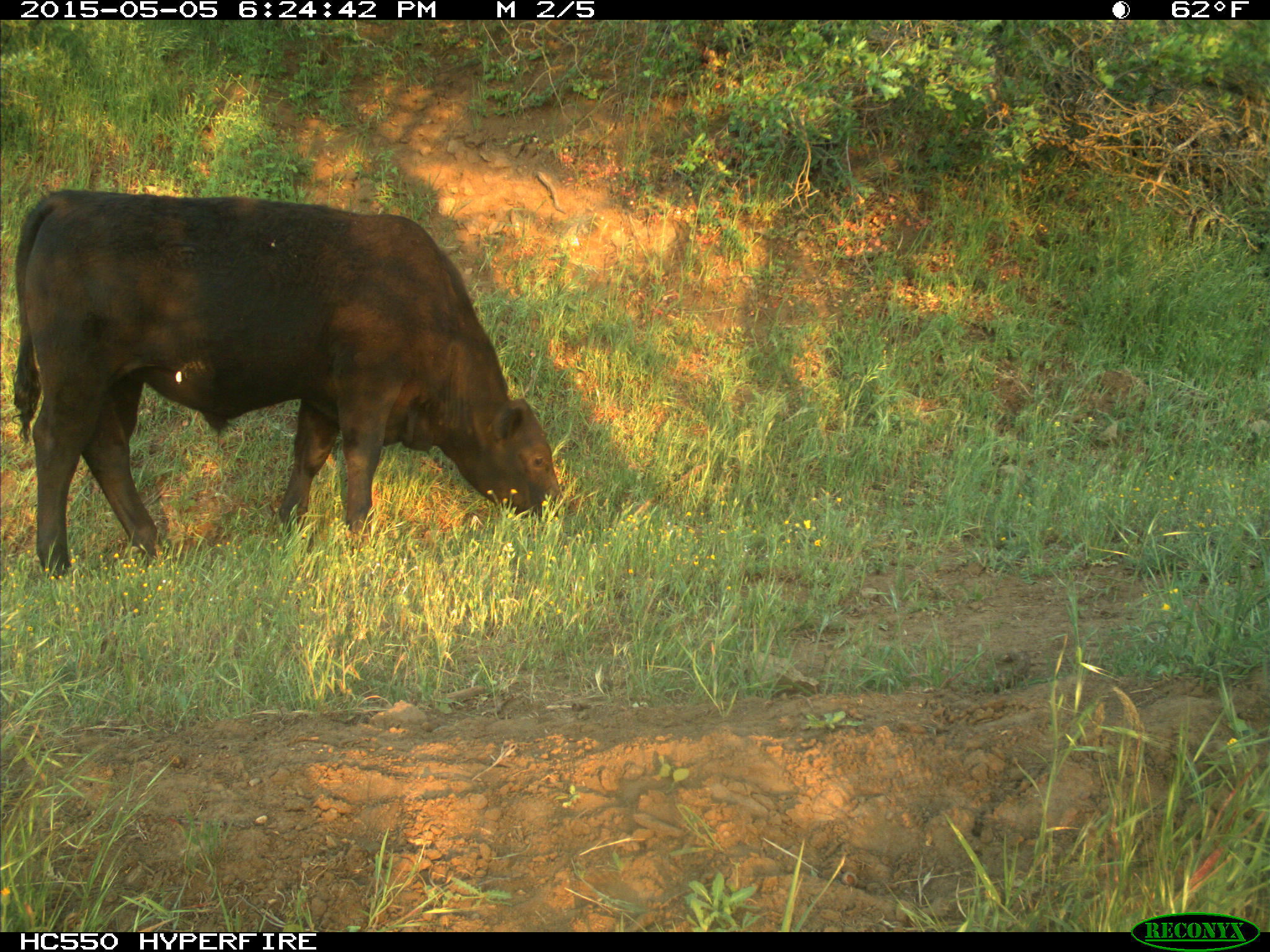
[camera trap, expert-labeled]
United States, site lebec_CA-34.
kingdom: Animalia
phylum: Chordata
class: Mammalia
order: Artiodactyla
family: Bovidae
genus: Bos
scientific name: Bos taurus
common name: domestic cow